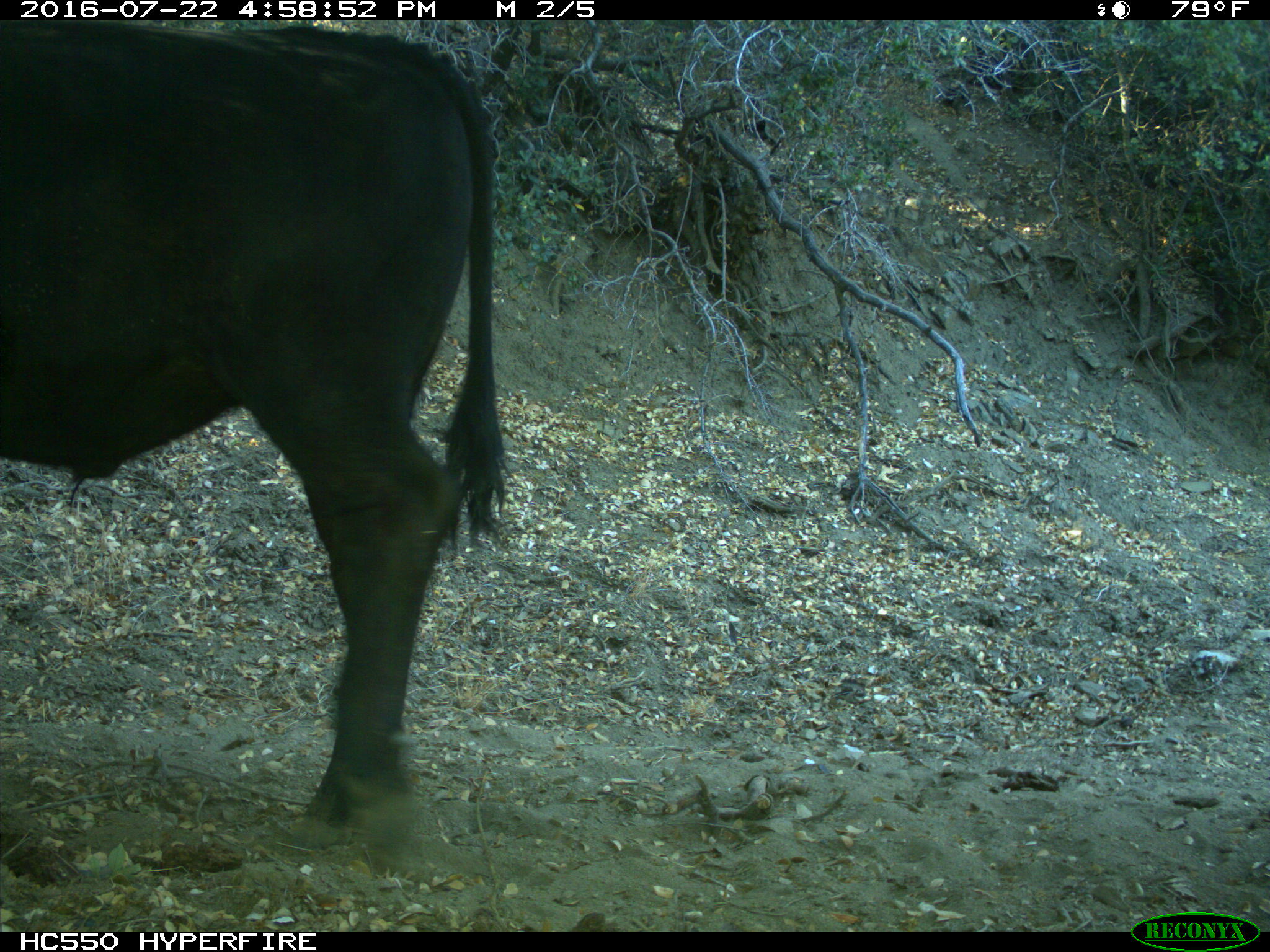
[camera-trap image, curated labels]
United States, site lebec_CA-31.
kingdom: Animalia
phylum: Chordata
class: Mammalia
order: Artiodactyla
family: Bovidae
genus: Bos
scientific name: Bos taurus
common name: domestic cow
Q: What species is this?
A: Bos taurus (domestic cow).